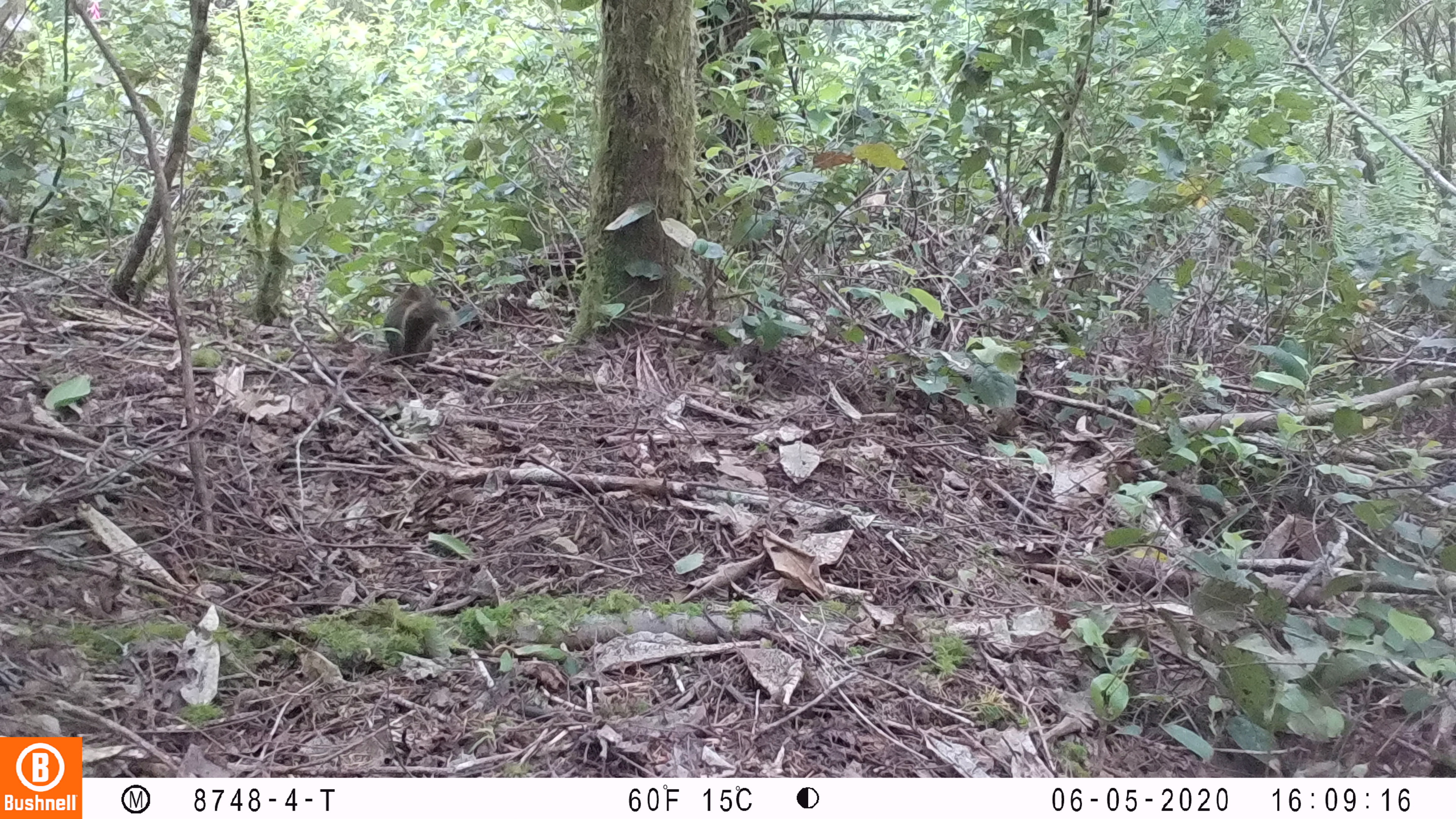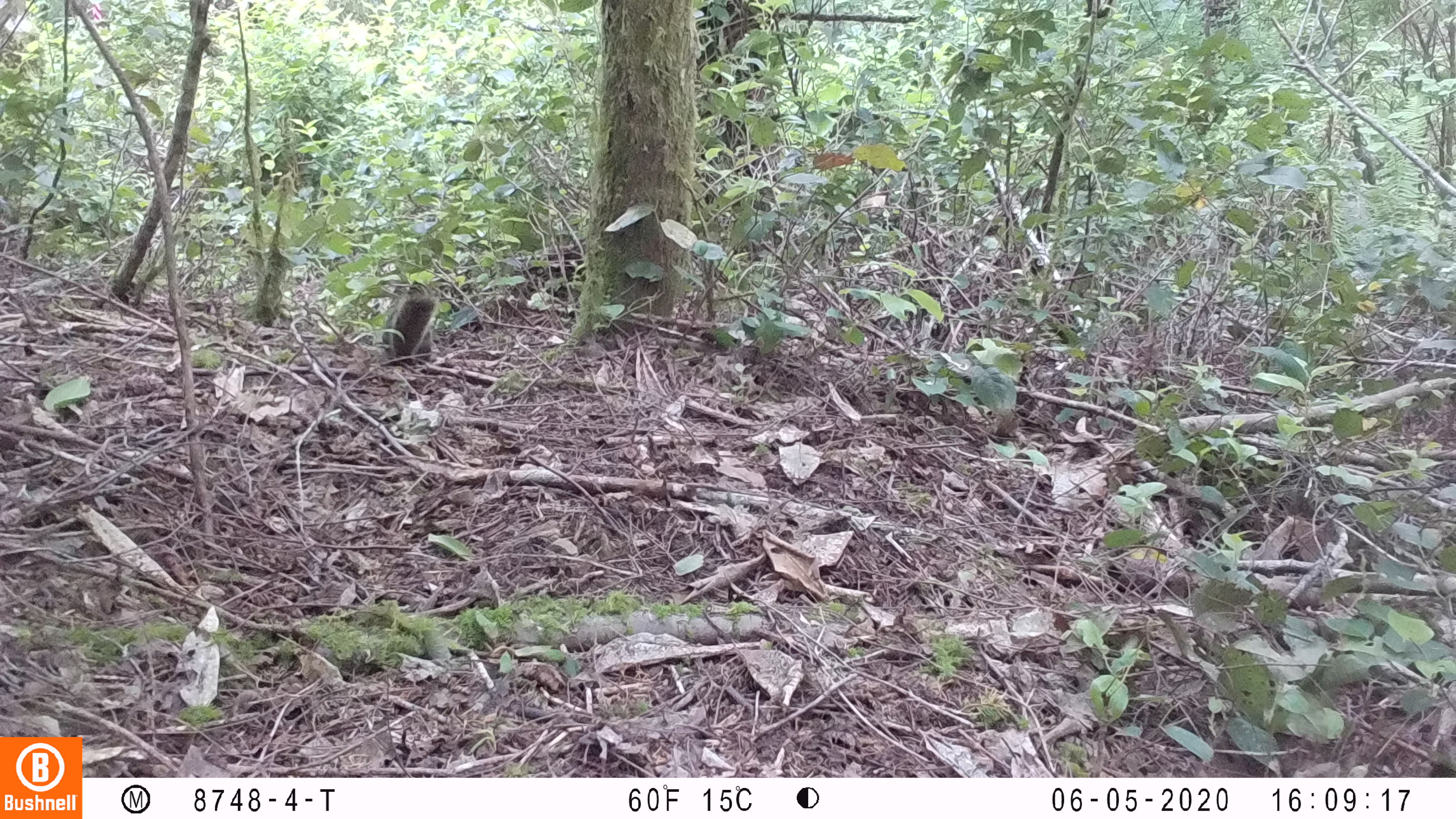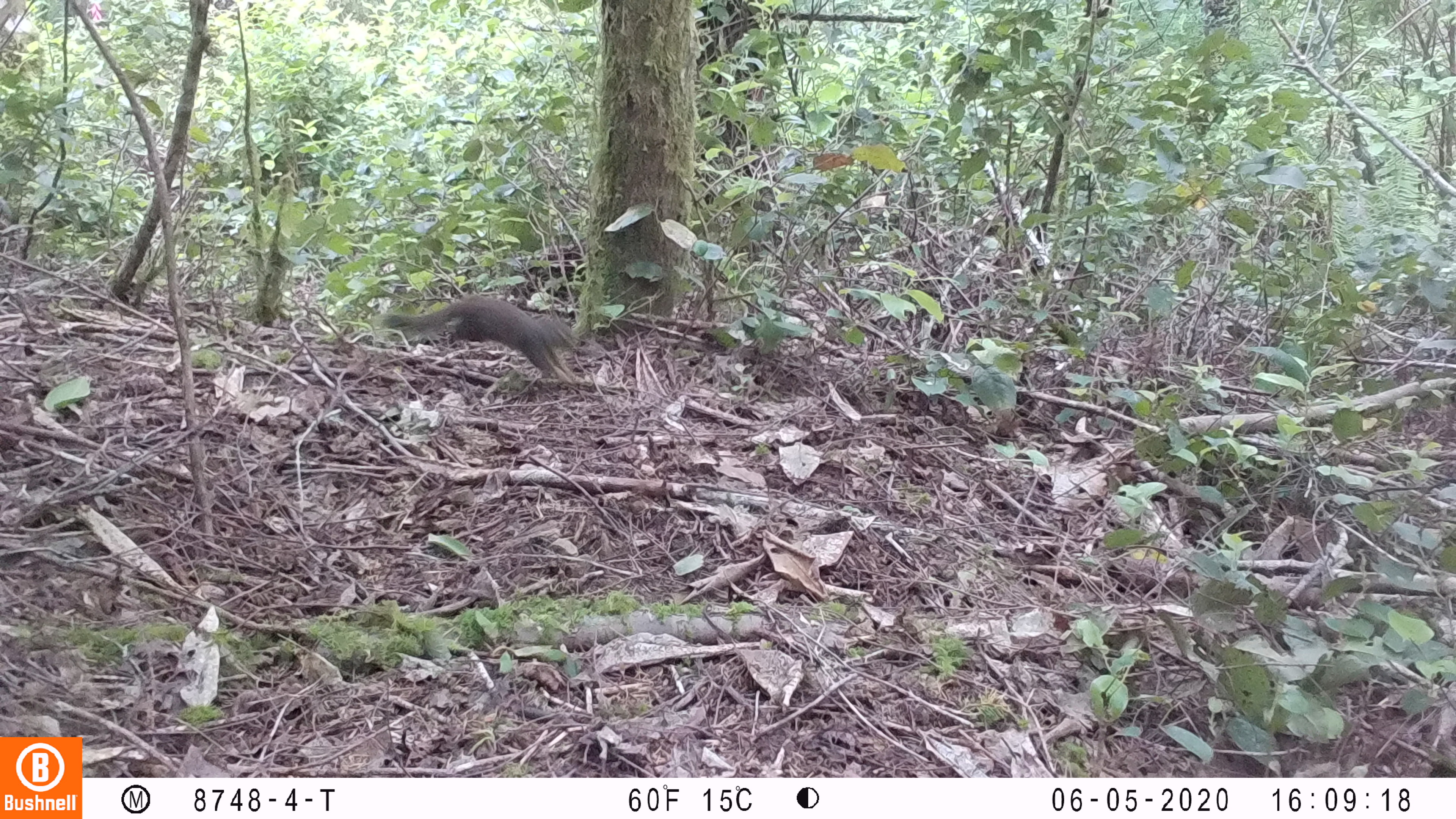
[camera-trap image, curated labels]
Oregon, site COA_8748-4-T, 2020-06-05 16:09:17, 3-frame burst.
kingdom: Animalia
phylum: Chordata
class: Mammalia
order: Rodentia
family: Sciuridae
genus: Tamiasciurus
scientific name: Tamiasciurus douglasii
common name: douglas squirrel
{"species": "douglas squirrel (Tamiasciurus douglasii)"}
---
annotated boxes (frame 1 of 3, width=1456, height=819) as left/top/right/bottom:
douglas squirrel: 376/277/448/363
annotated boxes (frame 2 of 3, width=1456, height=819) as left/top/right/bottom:
douglas squirrel: 379/278/441/367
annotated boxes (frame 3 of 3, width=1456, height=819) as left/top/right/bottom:
douglas squirrel: 376/292/578/386